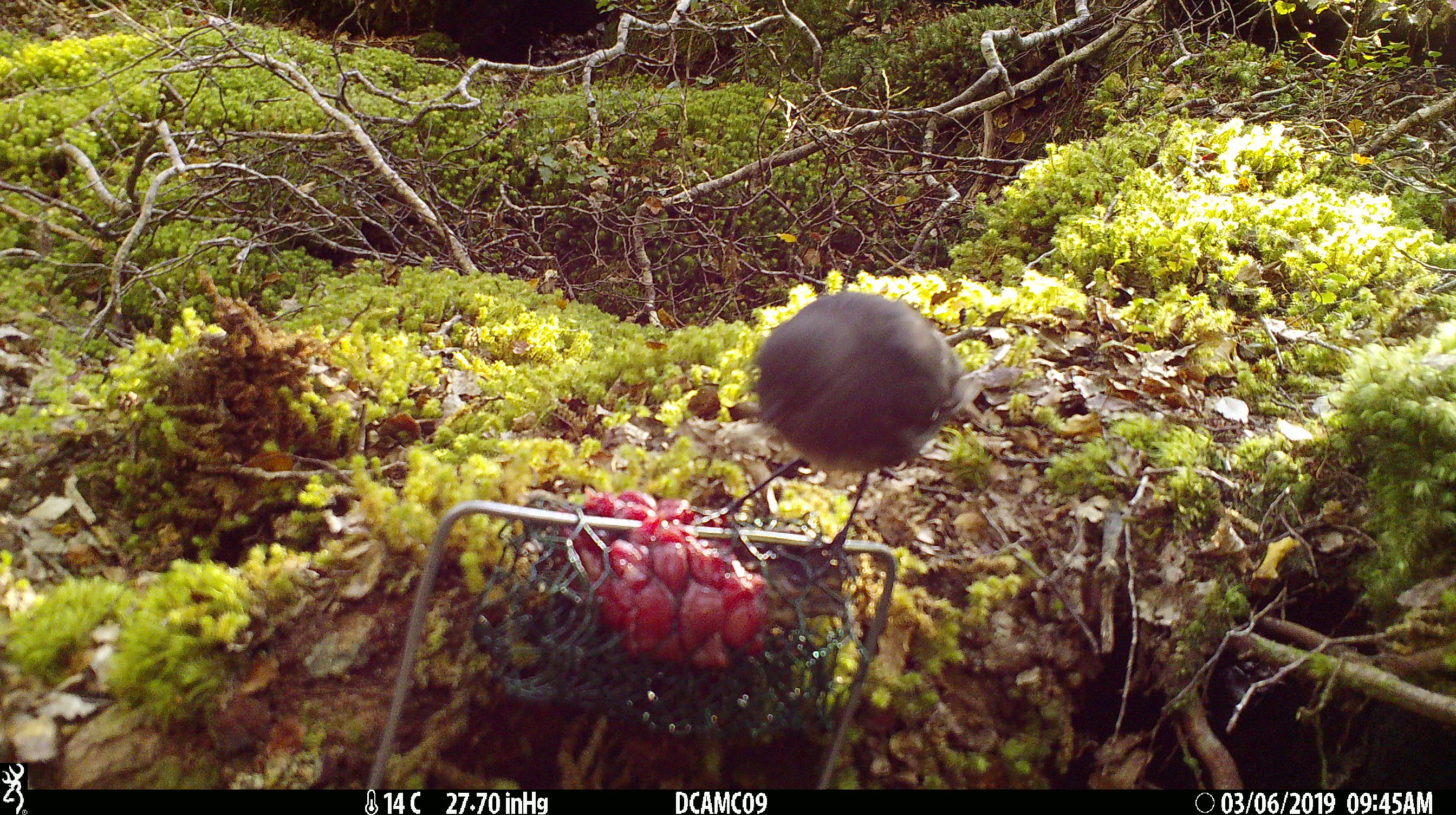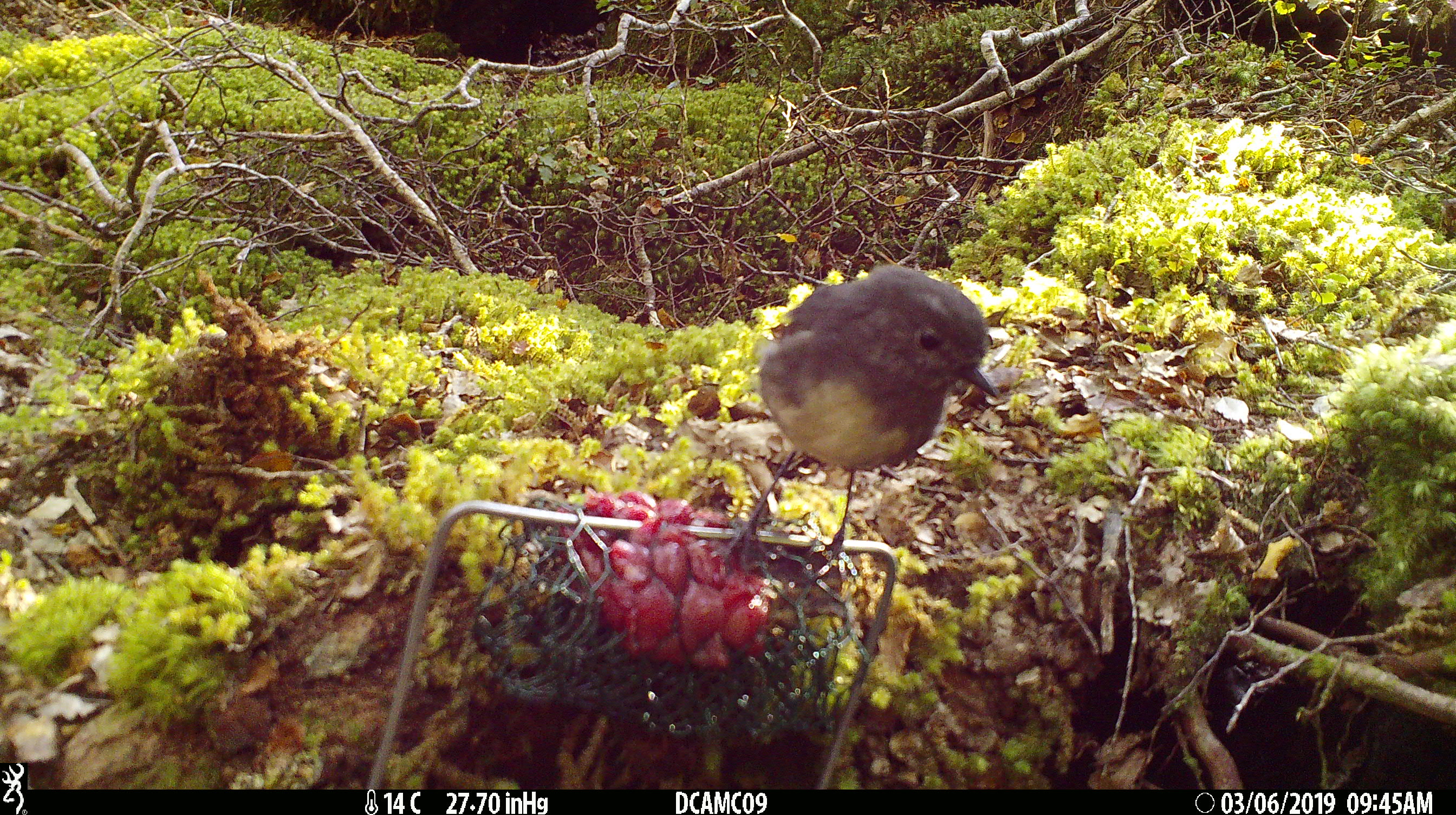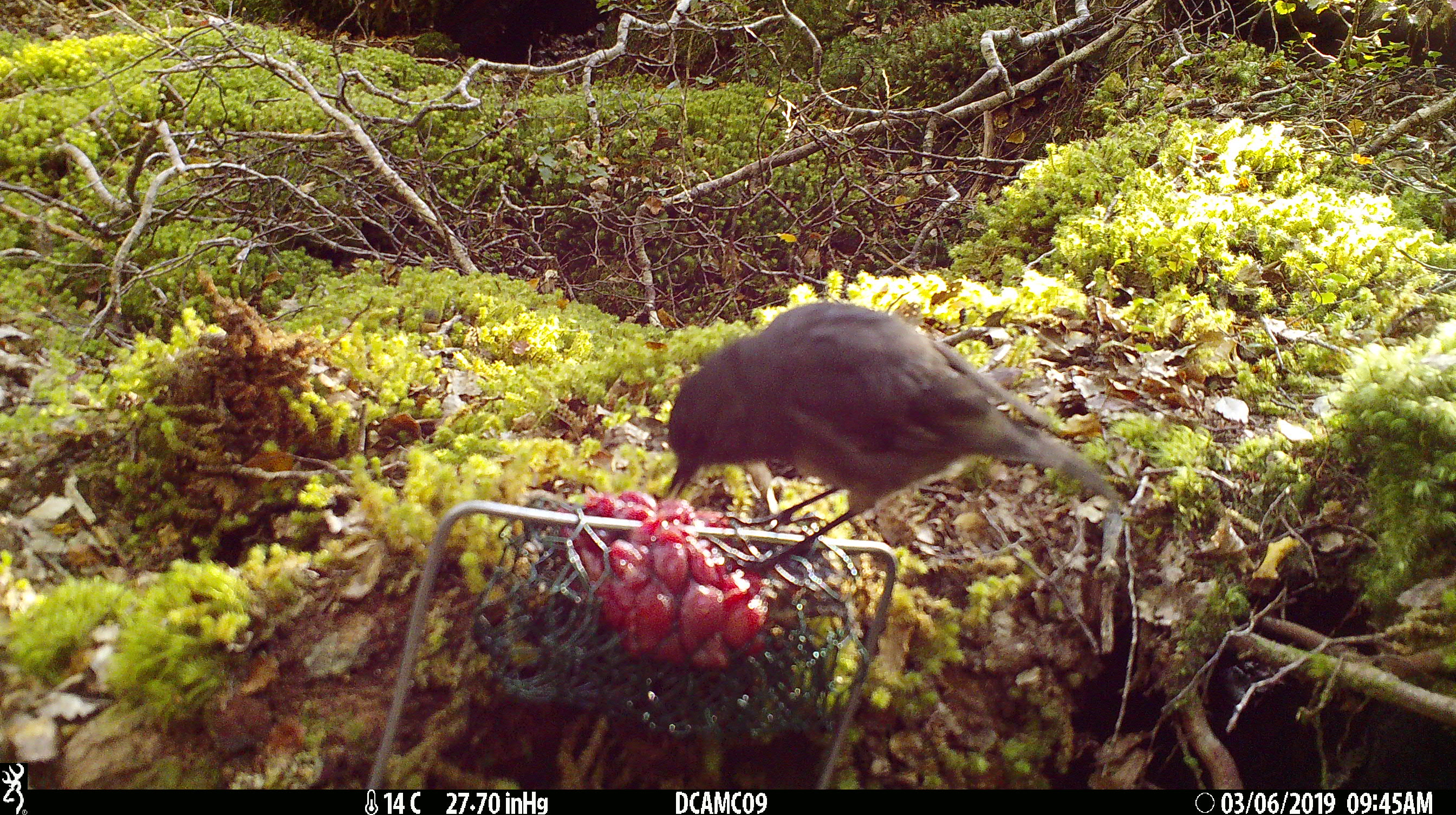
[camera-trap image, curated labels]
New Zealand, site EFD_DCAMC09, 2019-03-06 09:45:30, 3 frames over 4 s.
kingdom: Animalia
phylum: Chordata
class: Aves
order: Passeriformes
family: Petroicidae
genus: Petroica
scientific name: Petroica australis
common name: new zealand robin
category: robin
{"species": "robin (new zealand robin) (Petroica australis)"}